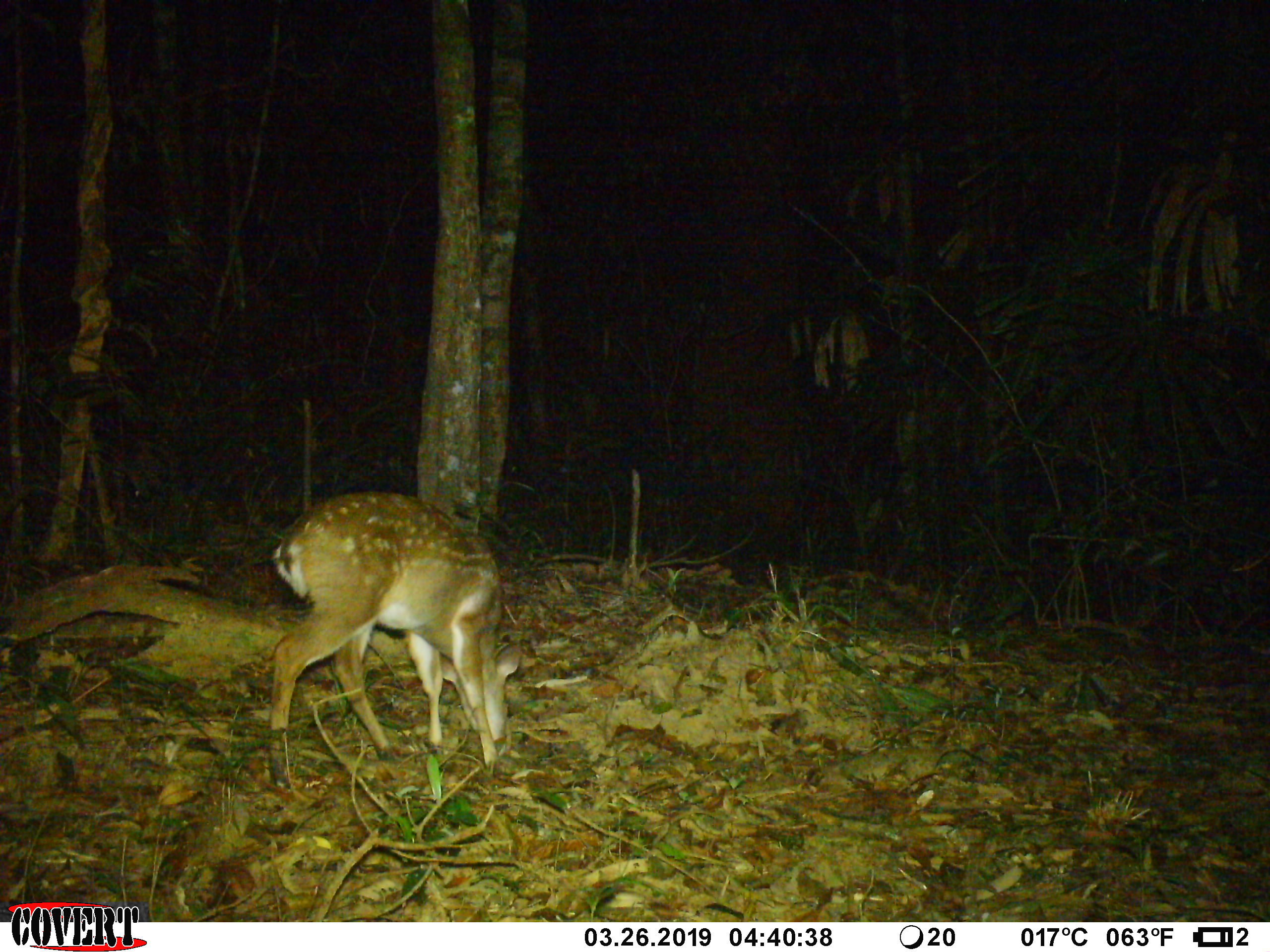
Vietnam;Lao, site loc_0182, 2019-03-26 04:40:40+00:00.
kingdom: Animalia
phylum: Chordata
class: Mammalia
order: Artiodactyla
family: Cervidae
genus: Muntiacus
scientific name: Muntiacus vuquangensis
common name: large-antlered muntjac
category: large antlered muntjac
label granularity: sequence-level